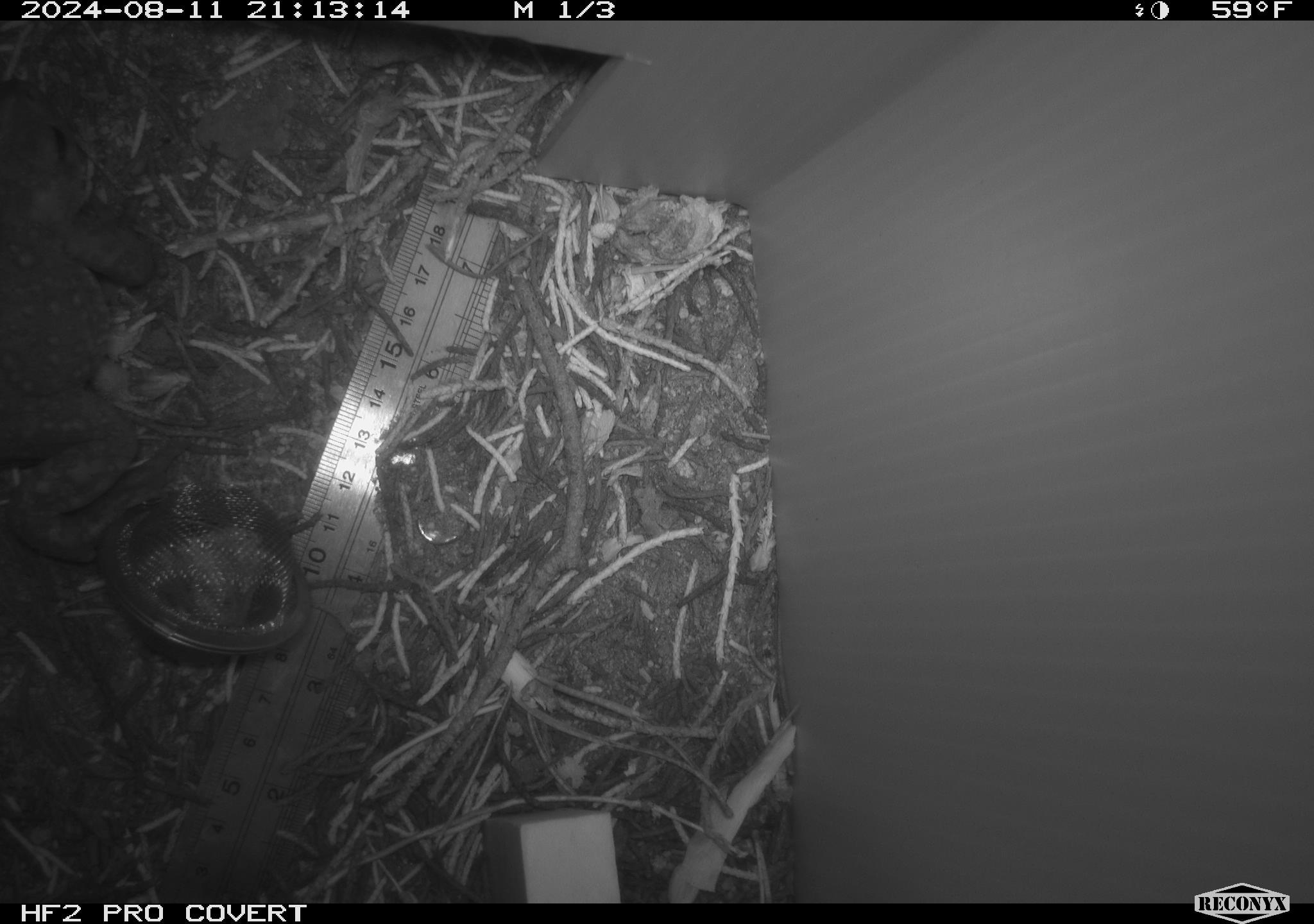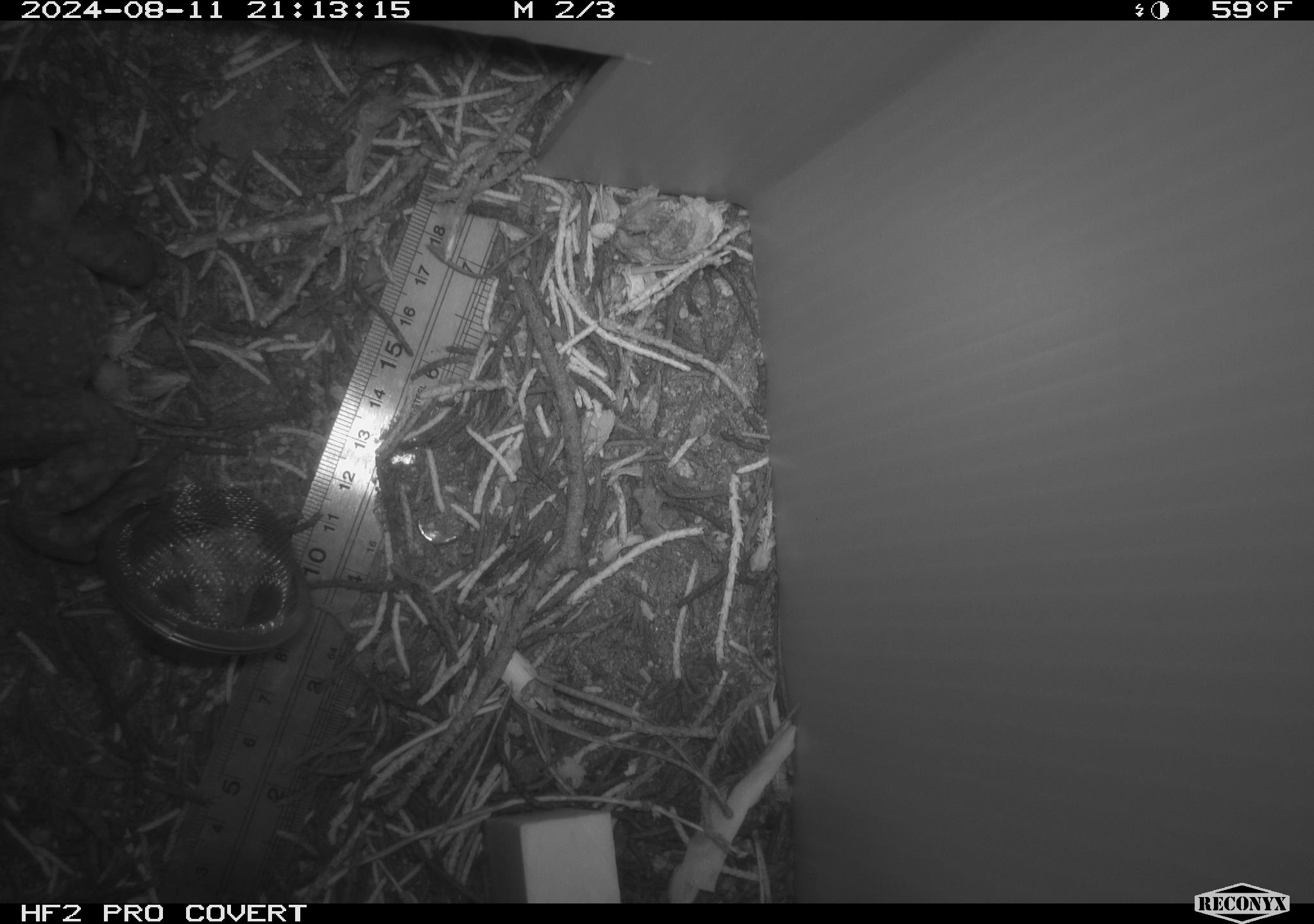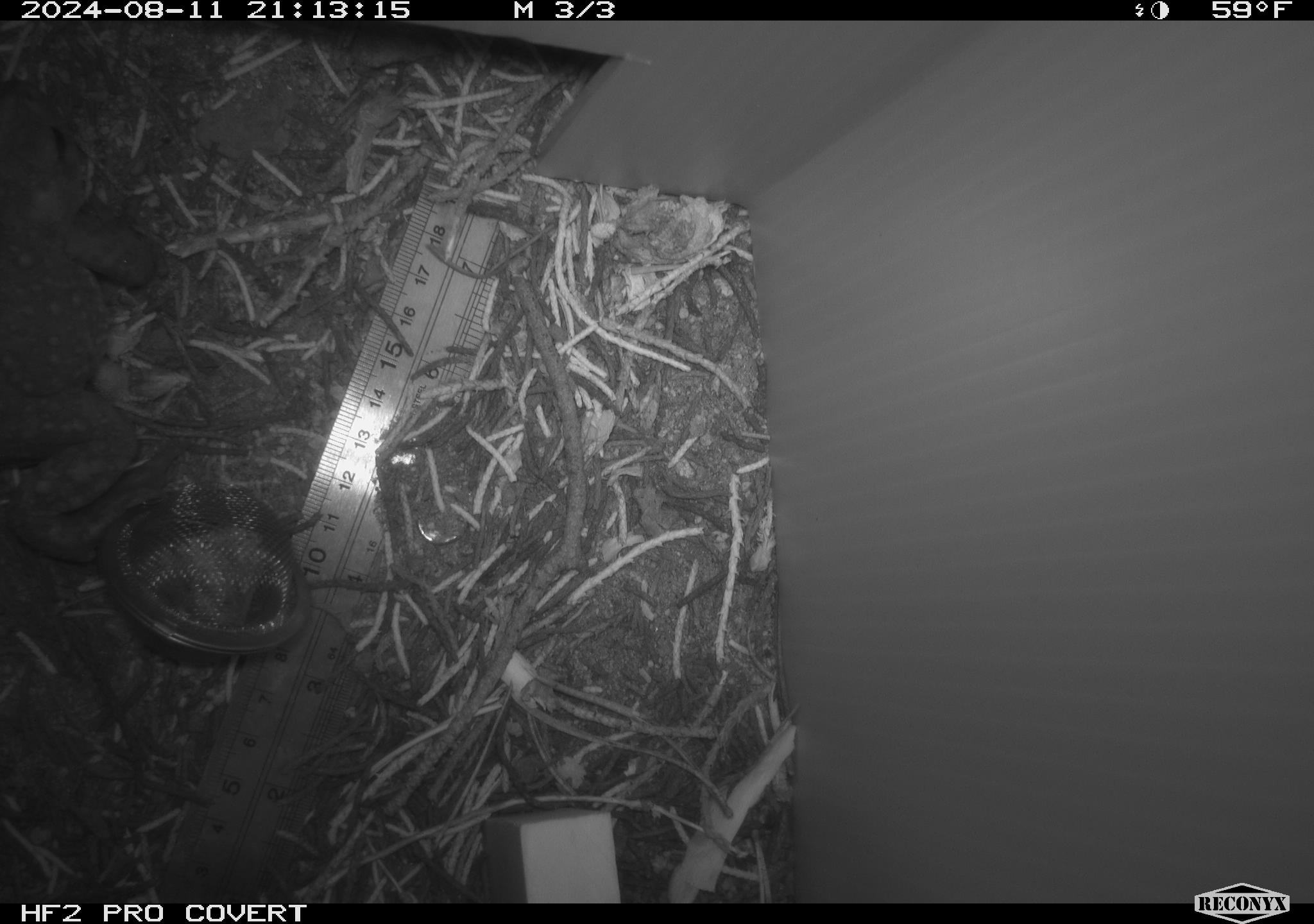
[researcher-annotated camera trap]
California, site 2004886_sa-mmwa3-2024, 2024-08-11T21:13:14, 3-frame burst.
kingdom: Animalia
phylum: Chordata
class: Amphibia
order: Anura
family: Bufonidae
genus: Anaxyrus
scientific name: Anaxyrus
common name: north american toads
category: anaxyrus species